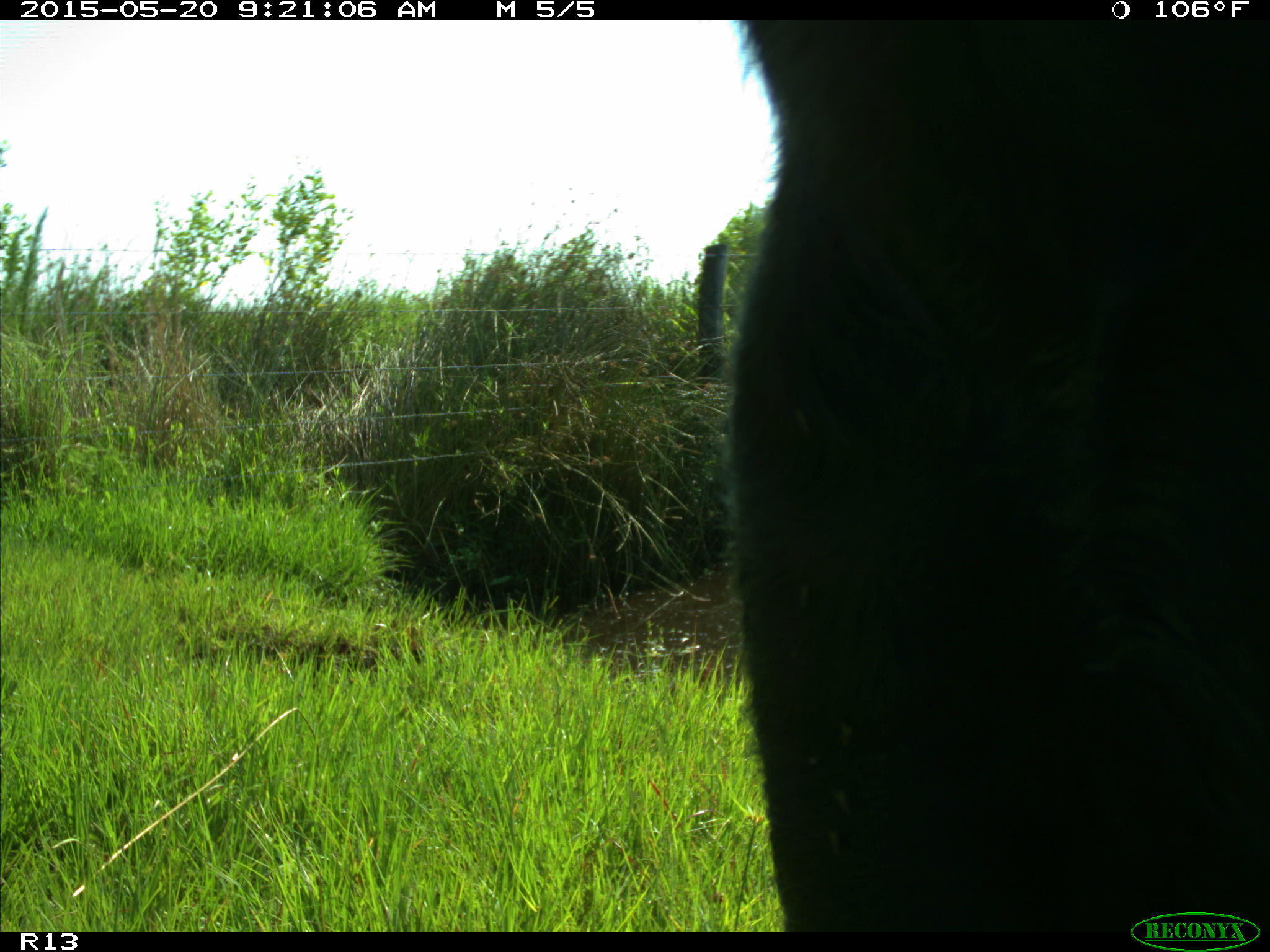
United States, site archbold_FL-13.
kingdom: Animalia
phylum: Chordata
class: Mammalia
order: Artiodactyla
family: Bovidae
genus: Bos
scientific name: Bos taurus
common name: domestic cow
Bos taurus (domestic cow).